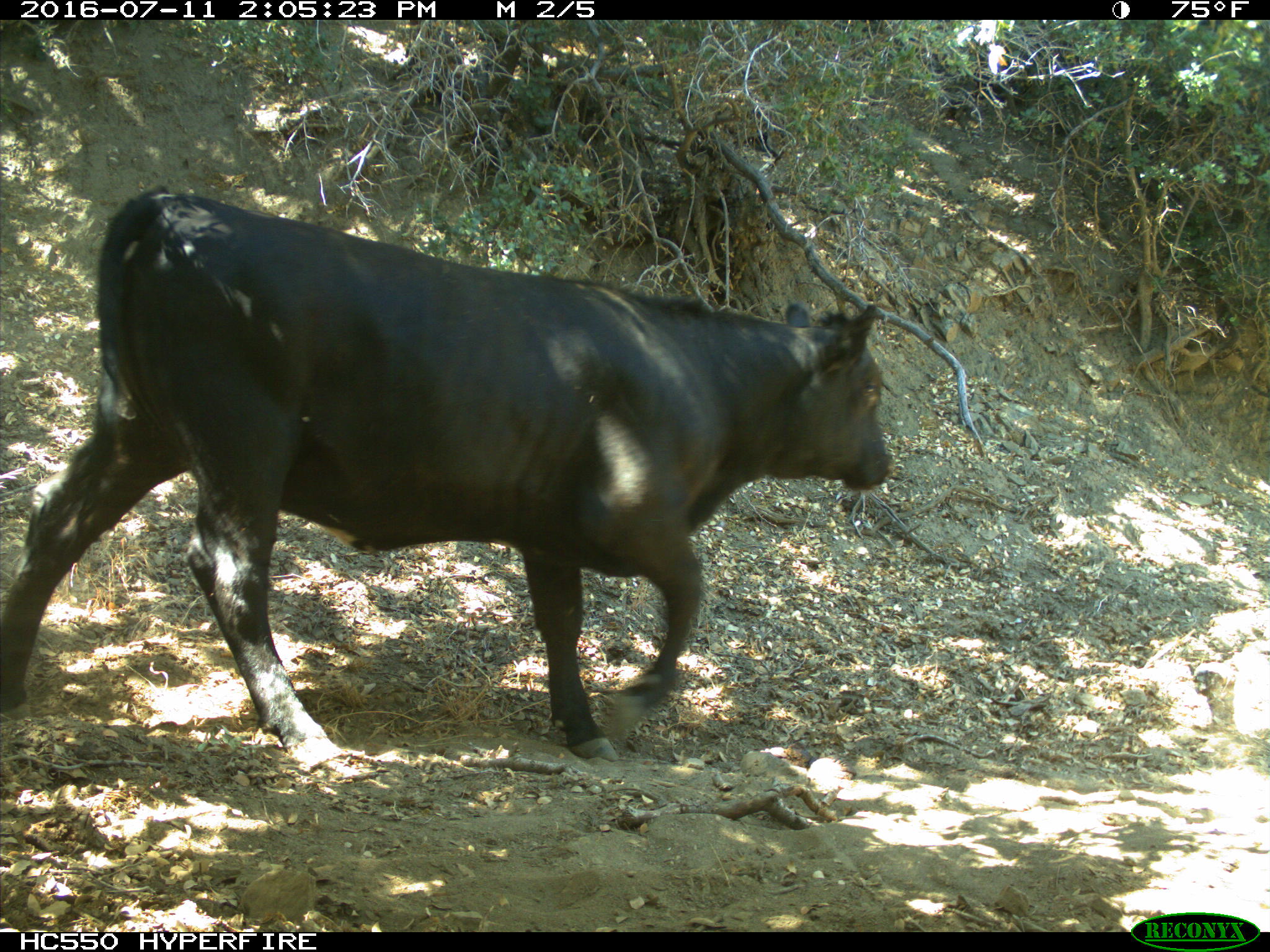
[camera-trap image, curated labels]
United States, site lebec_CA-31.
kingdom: Animalia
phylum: Chordata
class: Mammalia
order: Artiodactyla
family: Bovidae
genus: Bos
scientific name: Bos taurus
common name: domestic cow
Bos taurus (domestic cow).